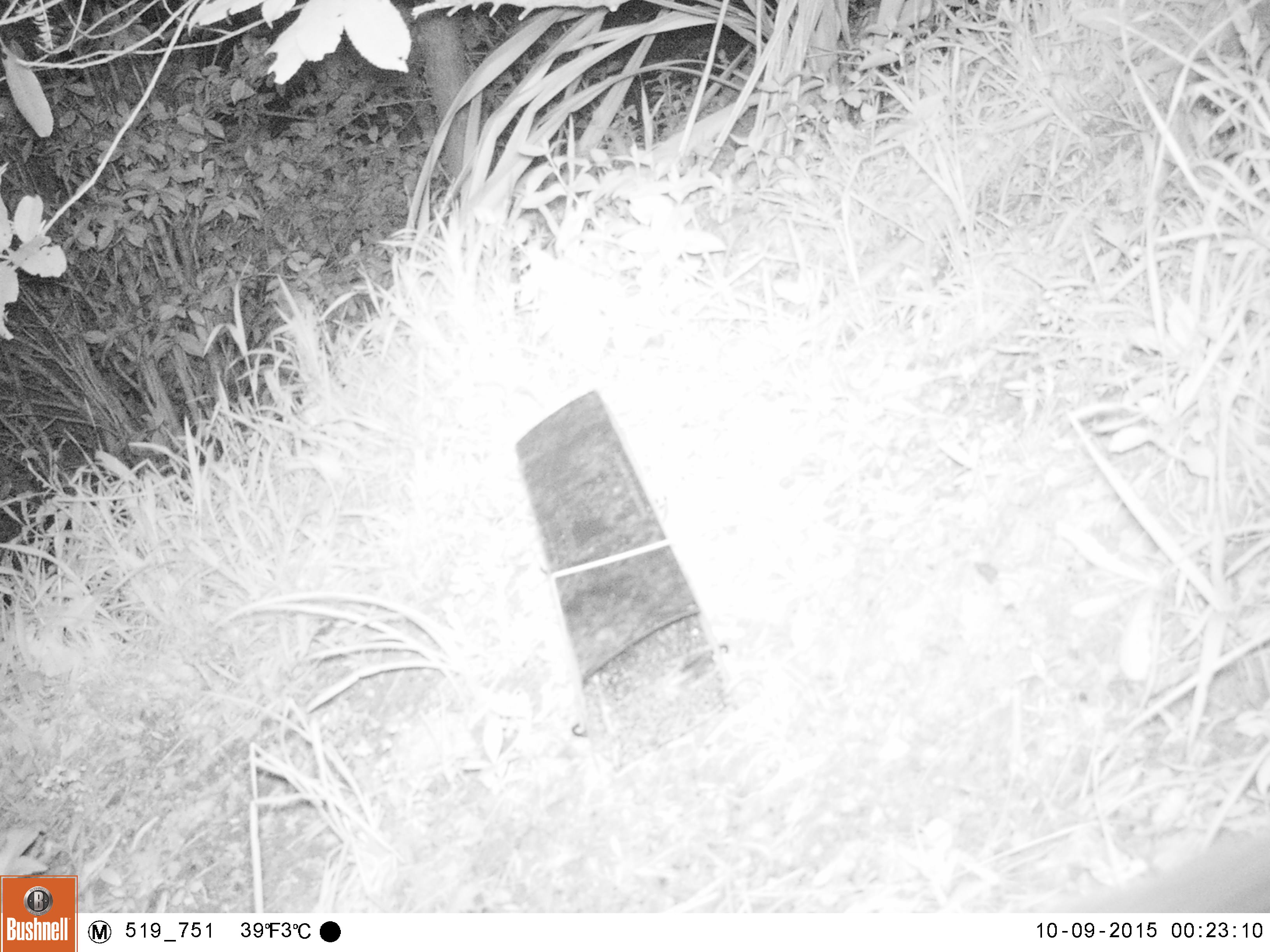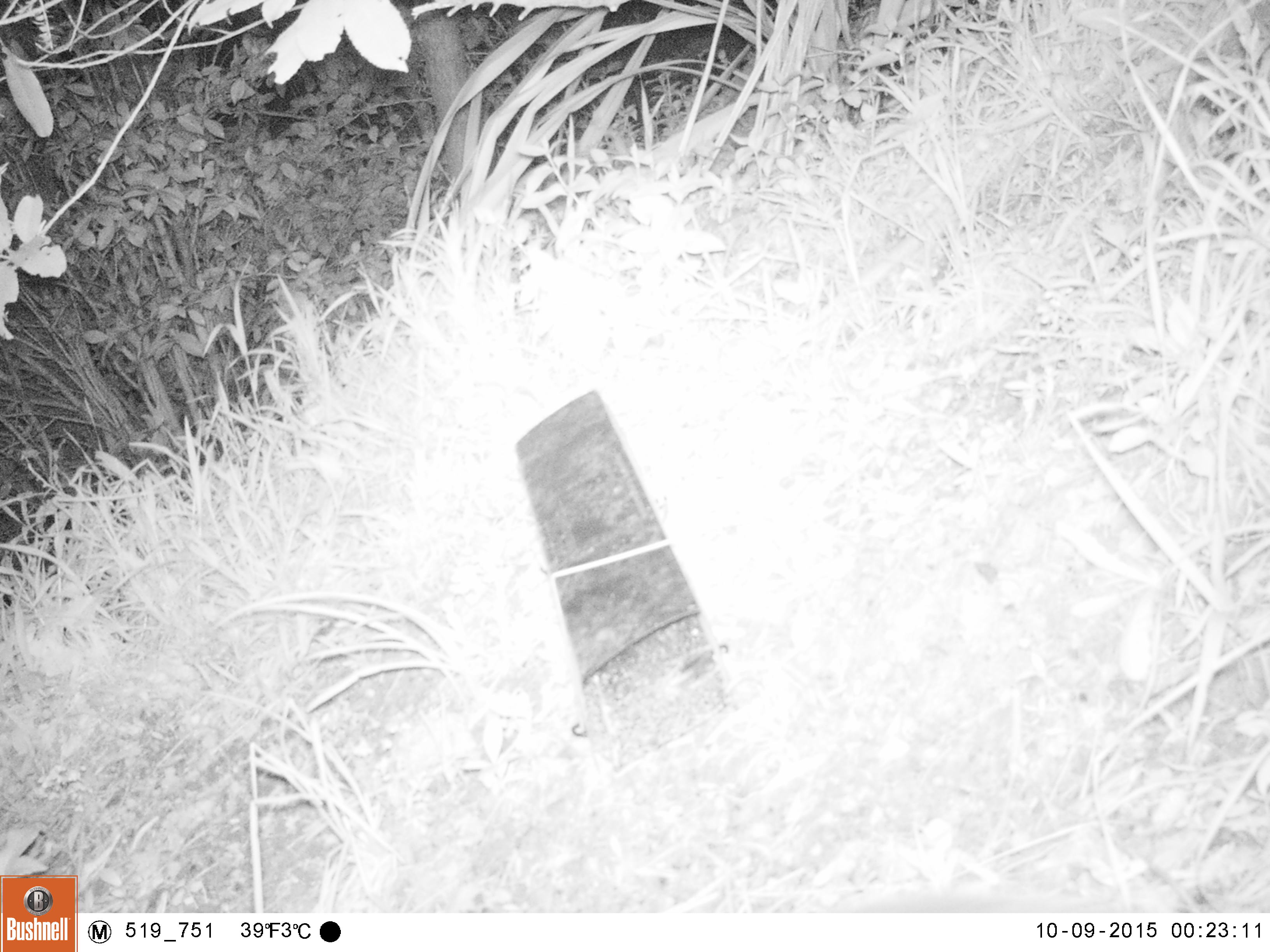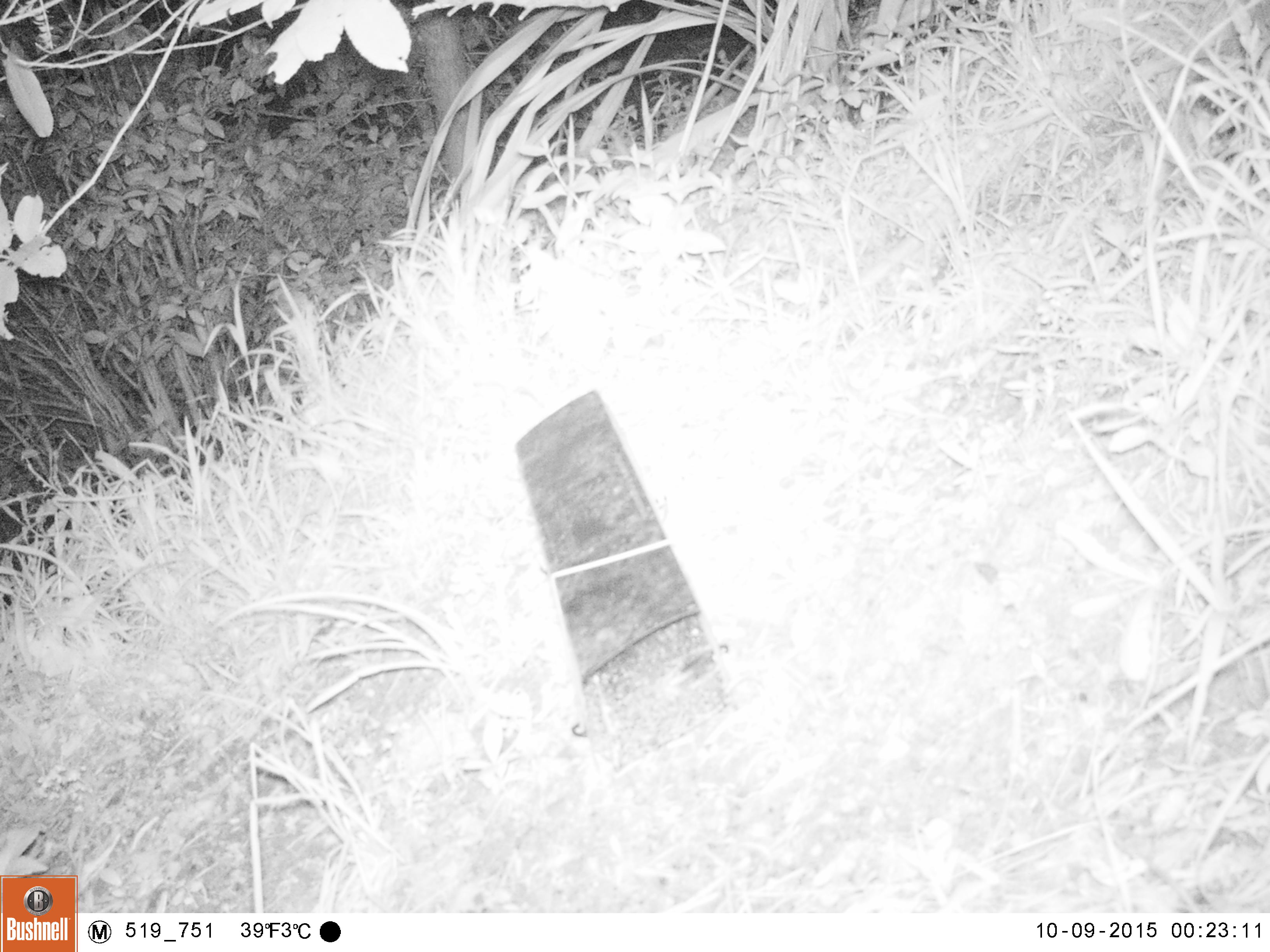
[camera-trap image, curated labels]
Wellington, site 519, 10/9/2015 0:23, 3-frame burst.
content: unidentified animal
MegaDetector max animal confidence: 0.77